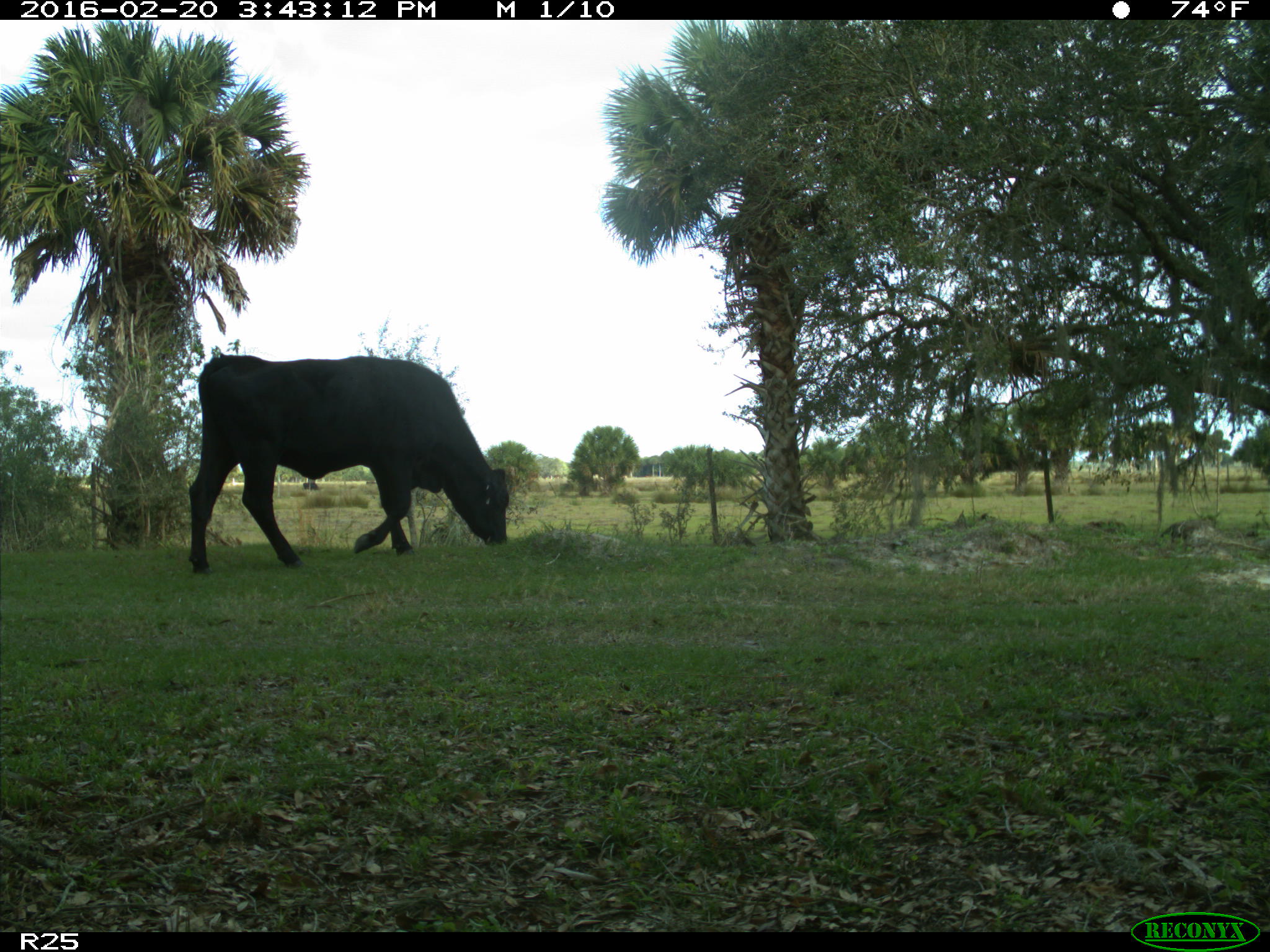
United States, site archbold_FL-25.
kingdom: Animalia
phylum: Chordata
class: Mammalia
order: Artiodactyla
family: Bovidae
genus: Bos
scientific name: Bos taurus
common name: domestic cow